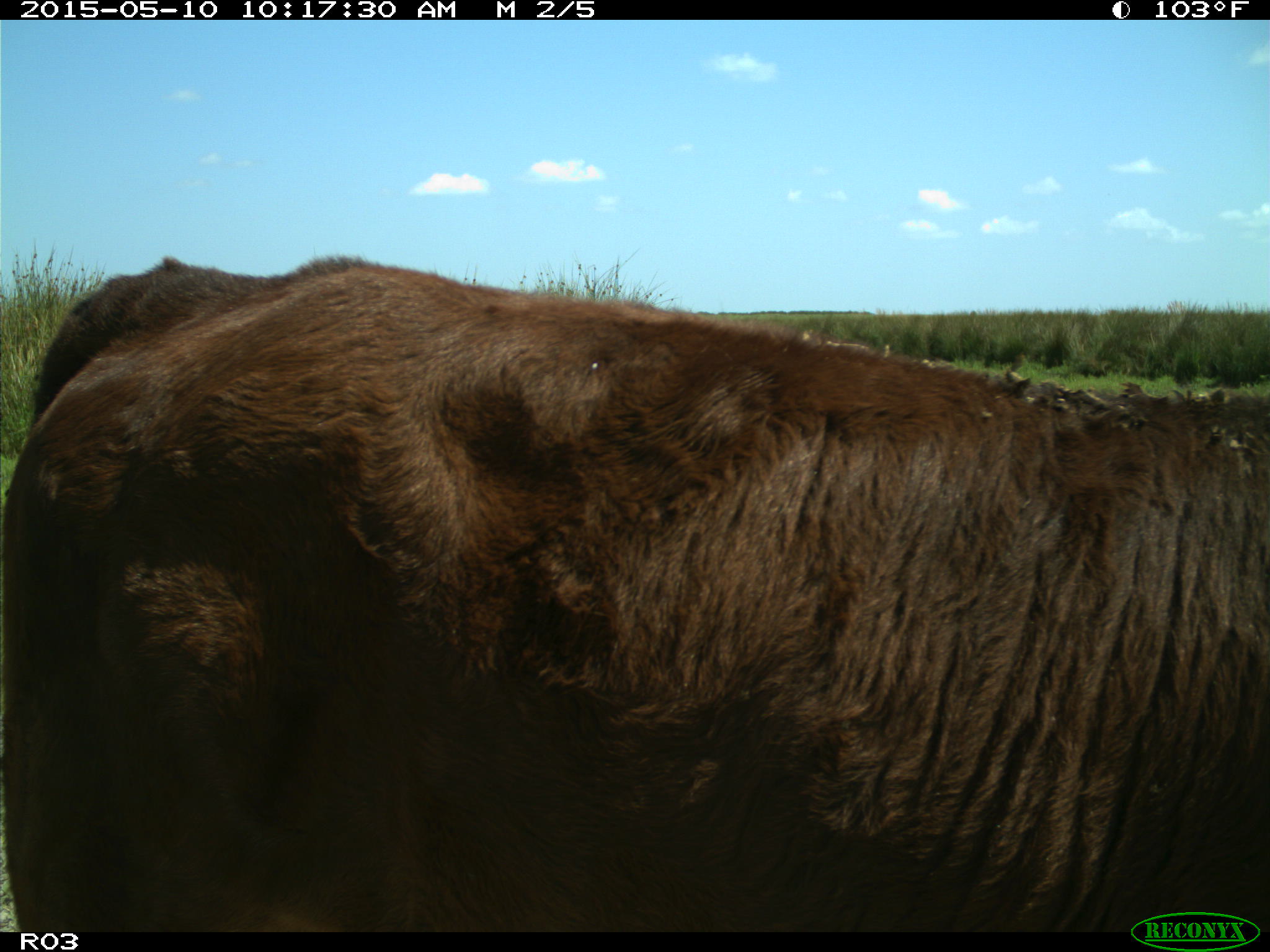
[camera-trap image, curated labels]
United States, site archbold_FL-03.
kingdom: Animalia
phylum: Chordata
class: Mammalia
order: Artiodactyla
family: Bovidae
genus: Bos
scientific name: Bos taurus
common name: domestic cow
Bos taurus (domestic cow).